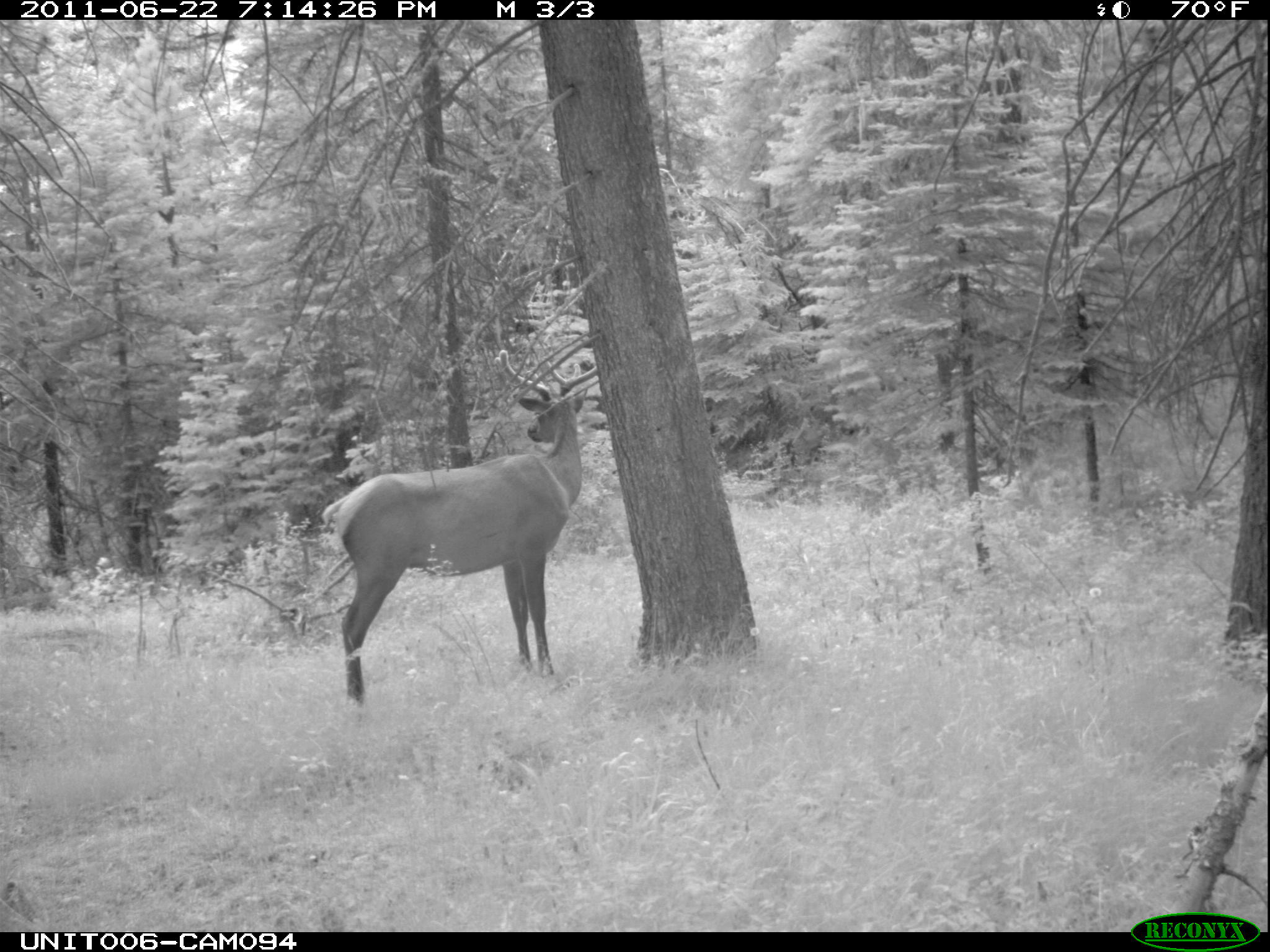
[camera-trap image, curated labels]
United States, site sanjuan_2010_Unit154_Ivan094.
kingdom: Animalia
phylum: Chordata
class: Mammalia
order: Artiodactyla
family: Cervidae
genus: Cervus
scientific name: Cervus elaphus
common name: red deer